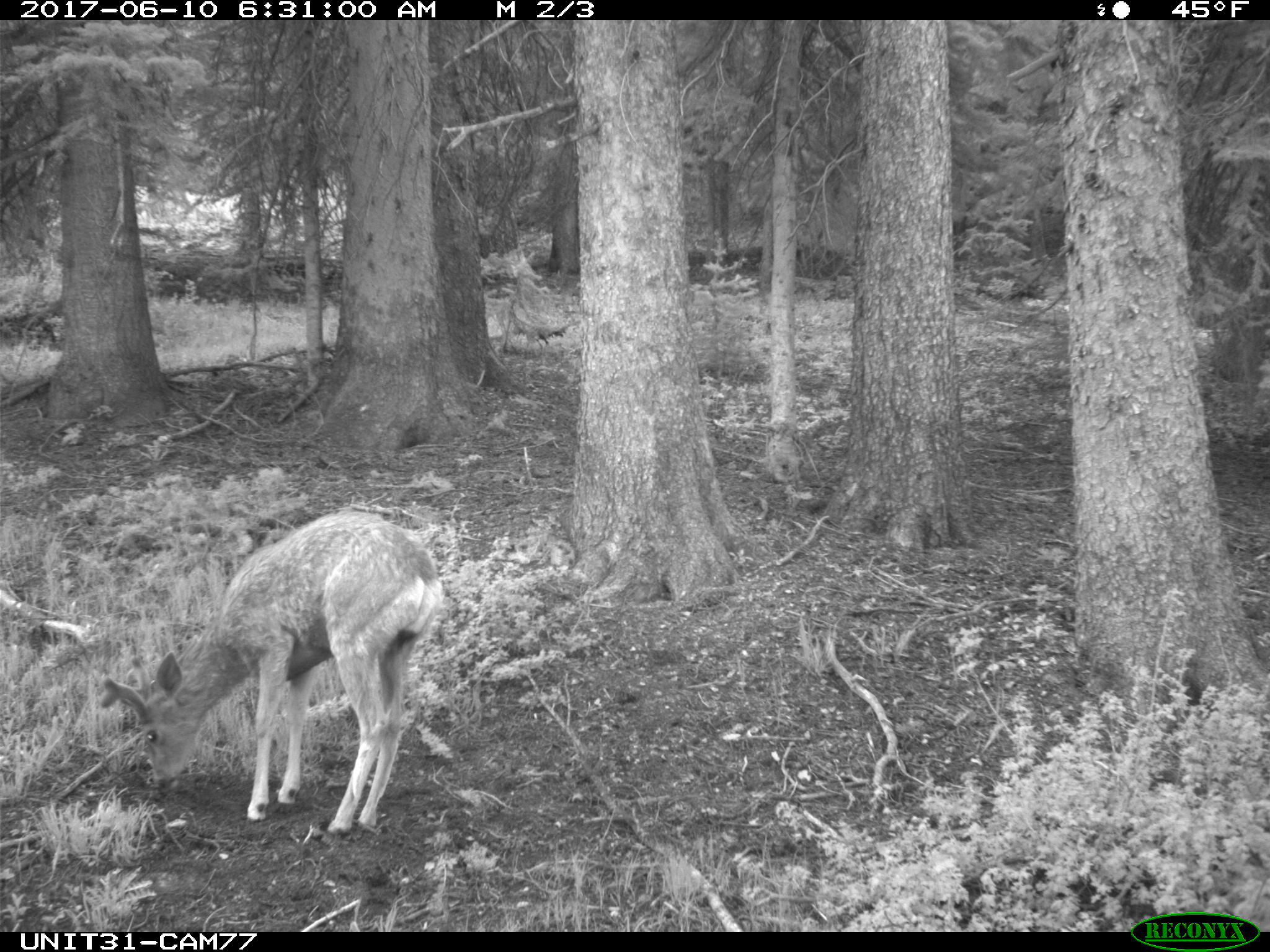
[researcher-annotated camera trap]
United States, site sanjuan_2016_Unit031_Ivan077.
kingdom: Animalia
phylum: Chordata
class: Mammalia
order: Artiodactyla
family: Cervidae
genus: Odocoileus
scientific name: Odocoileus hemionus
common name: mule deer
Odocoileus hemionus (mule deer).